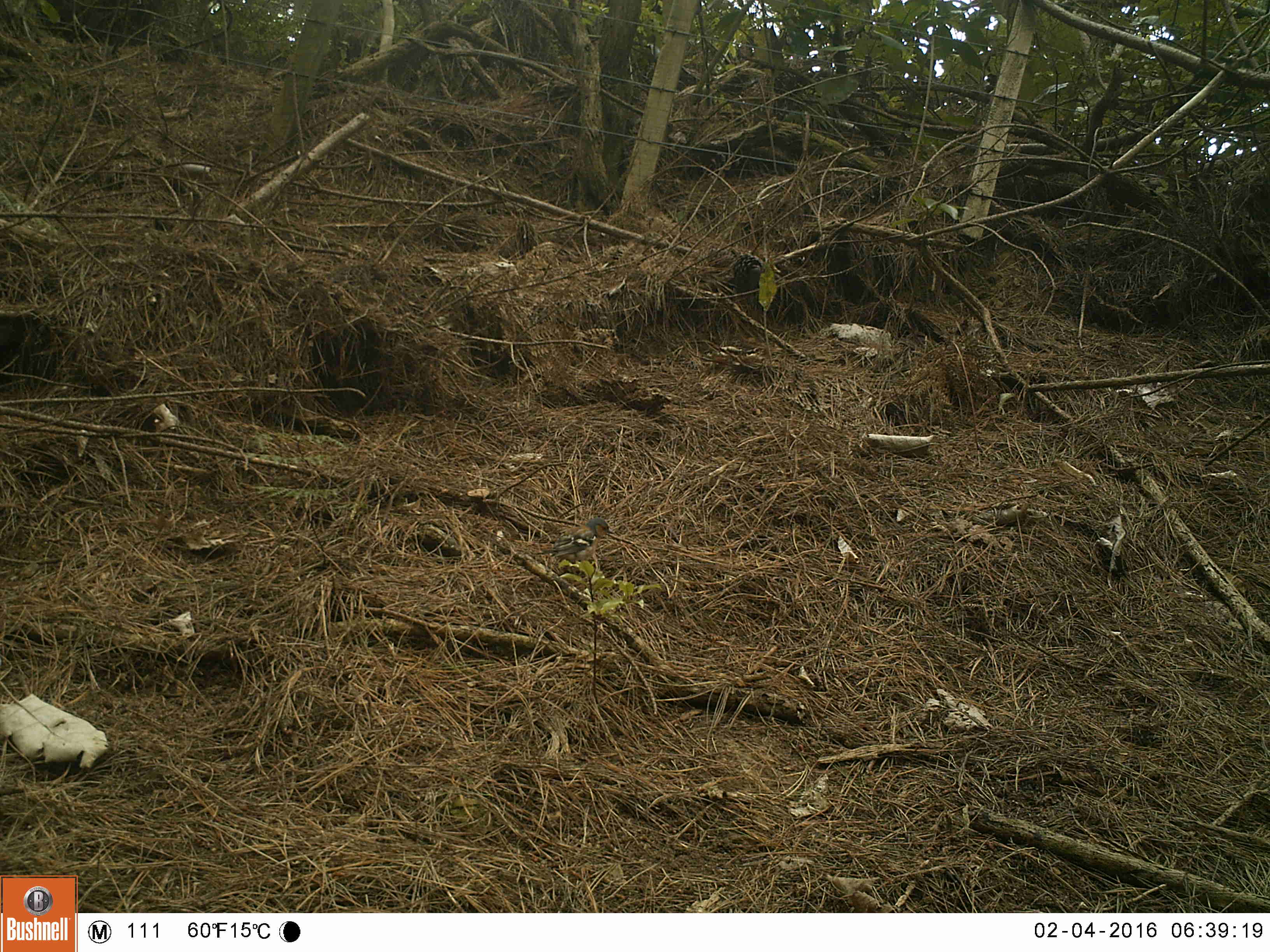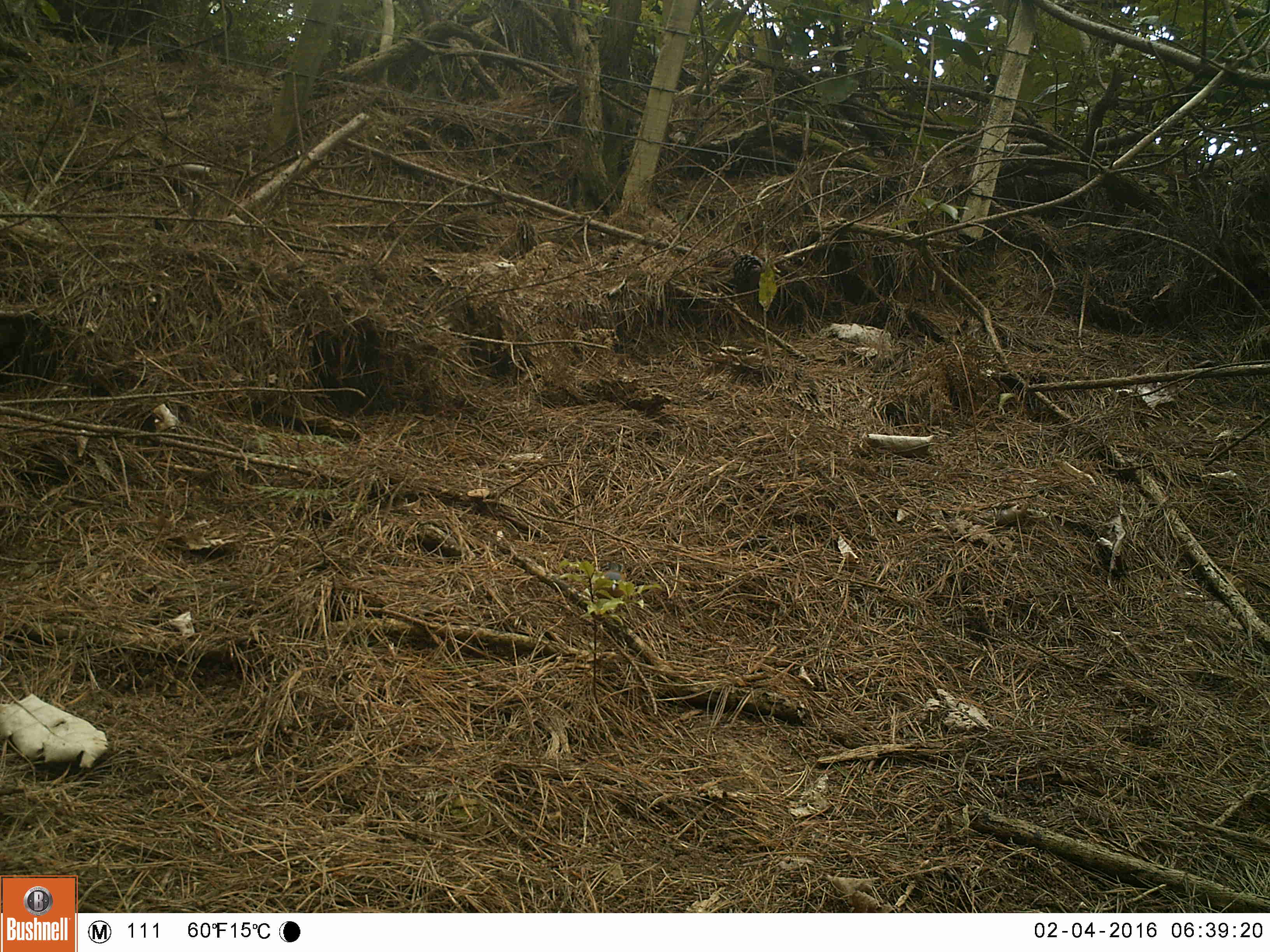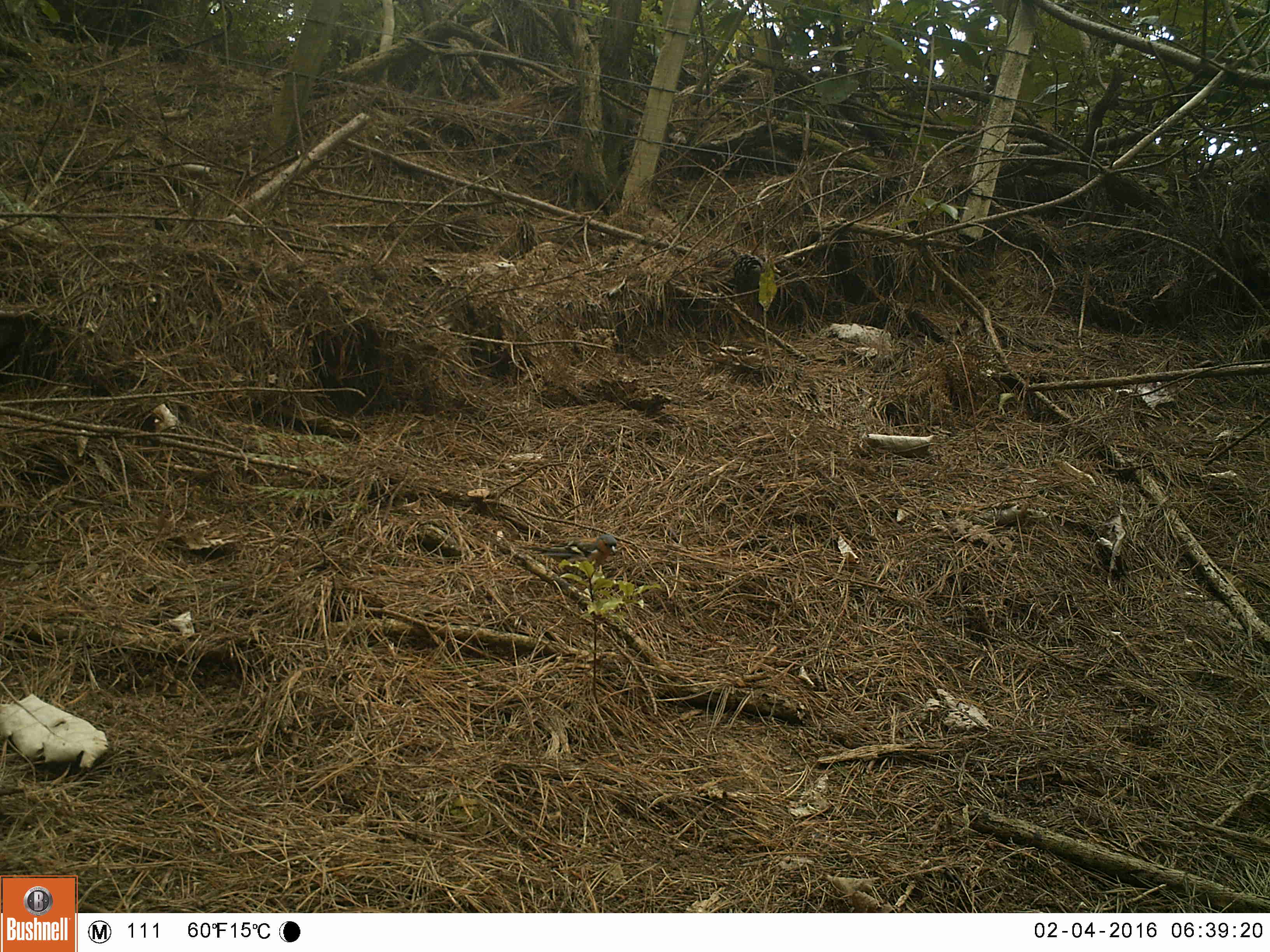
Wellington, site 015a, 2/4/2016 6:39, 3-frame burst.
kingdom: Animalia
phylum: Chordata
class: Aves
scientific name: Aves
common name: bird